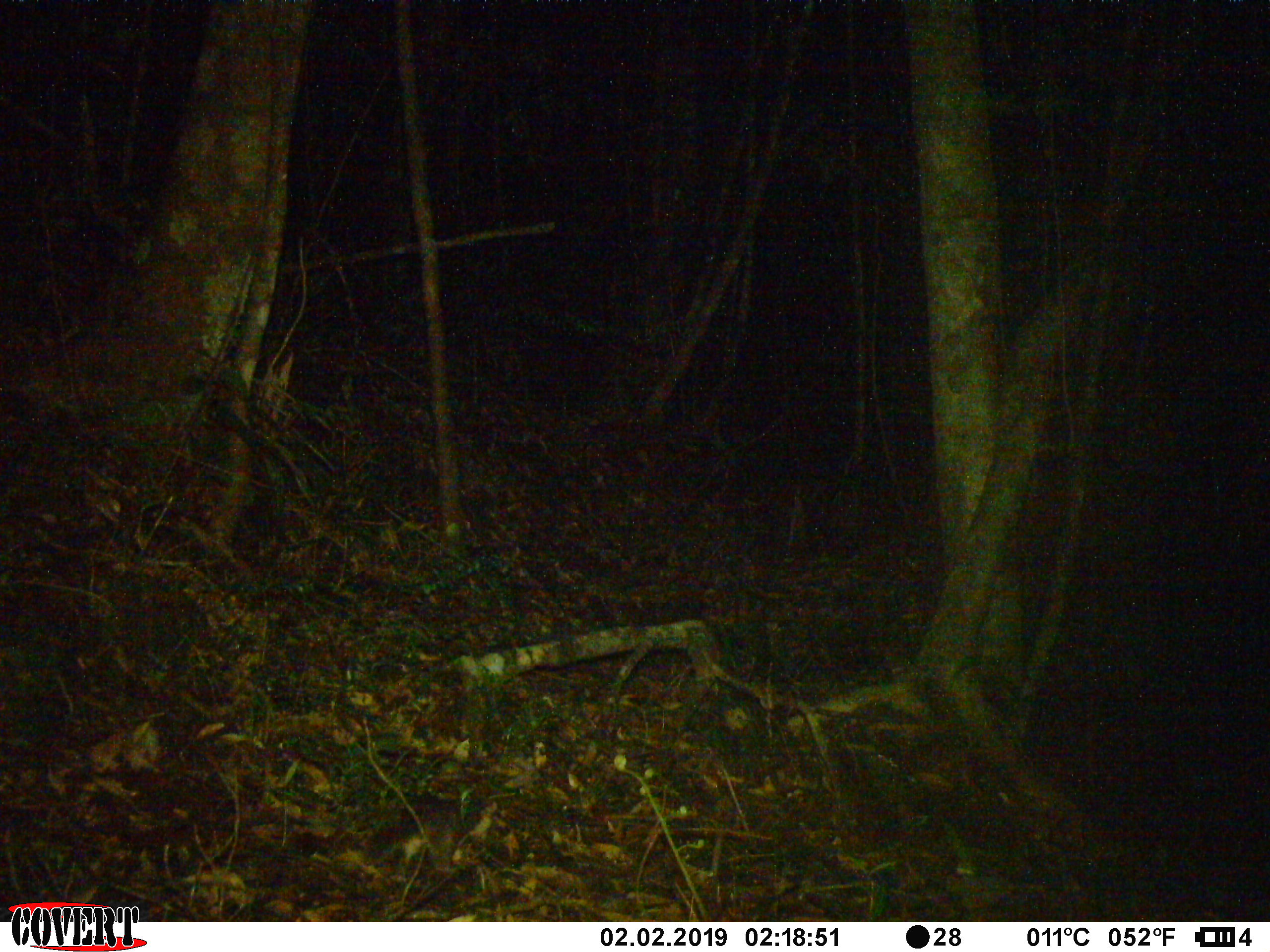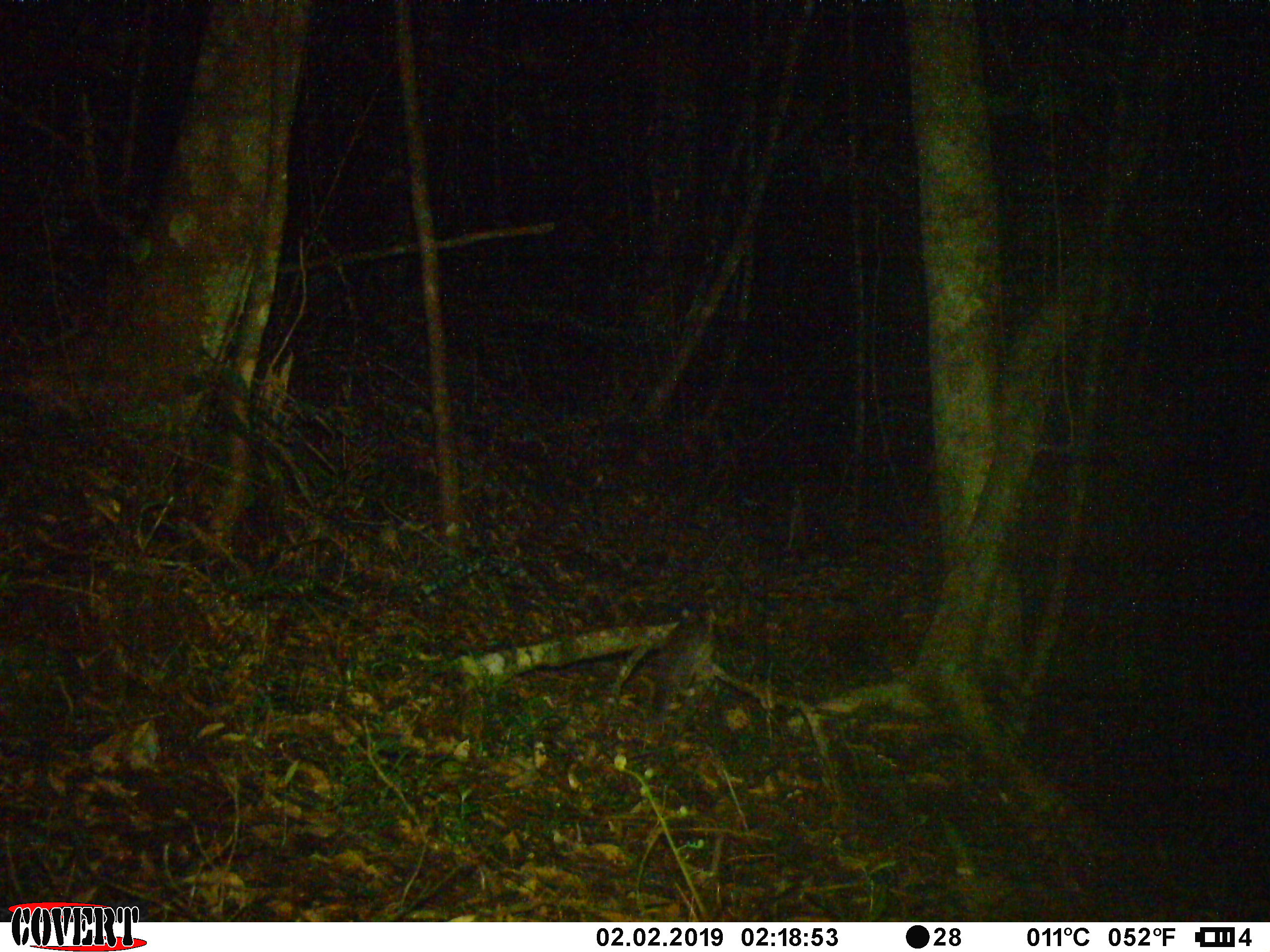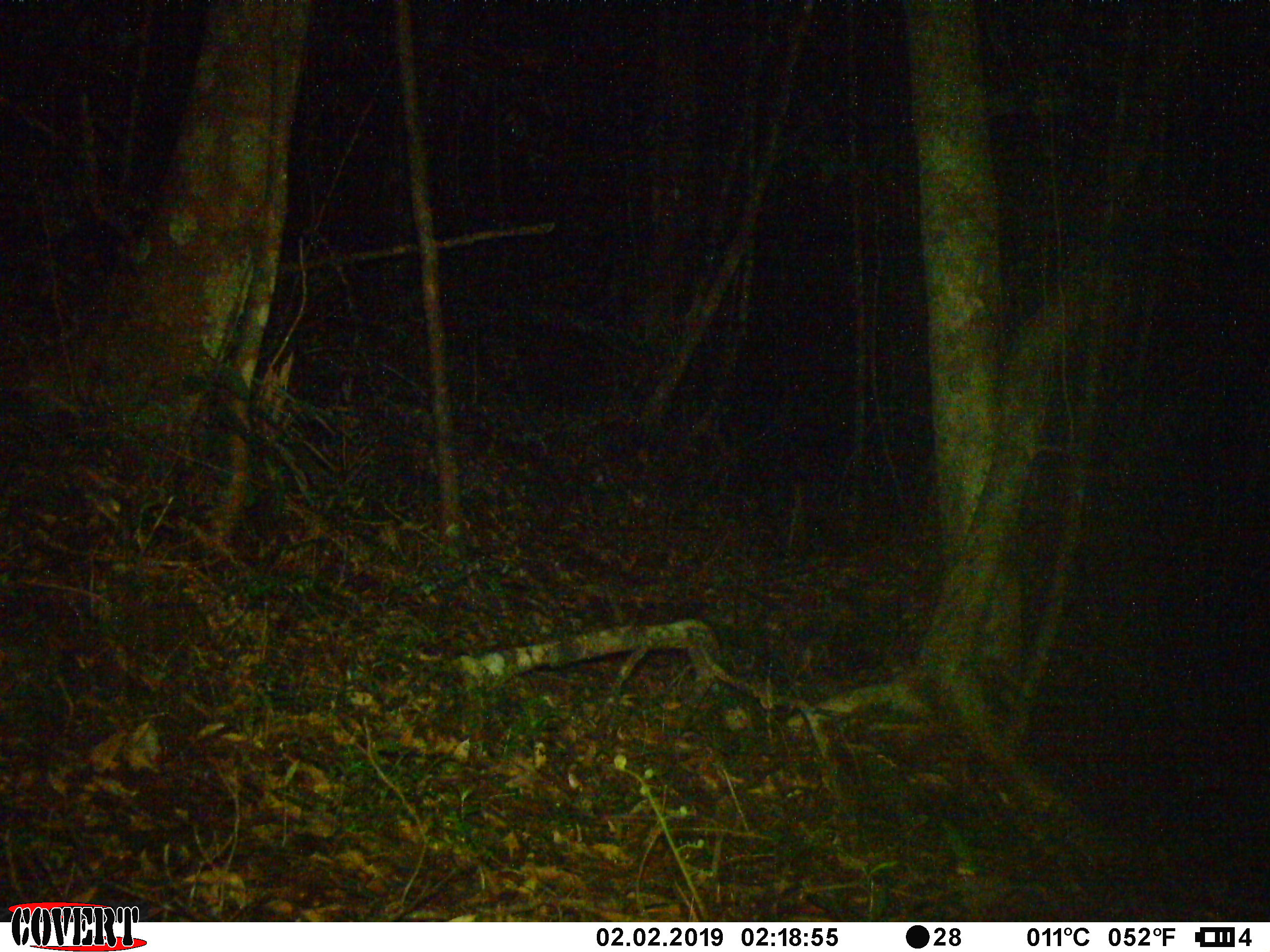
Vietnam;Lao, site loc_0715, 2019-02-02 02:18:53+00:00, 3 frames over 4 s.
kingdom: Animalia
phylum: Chordata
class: Mammalia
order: Carnivora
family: Mustelidae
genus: Melogale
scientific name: Melogale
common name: ferret badger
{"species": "ferret badger (Melogale)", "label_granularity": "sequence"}